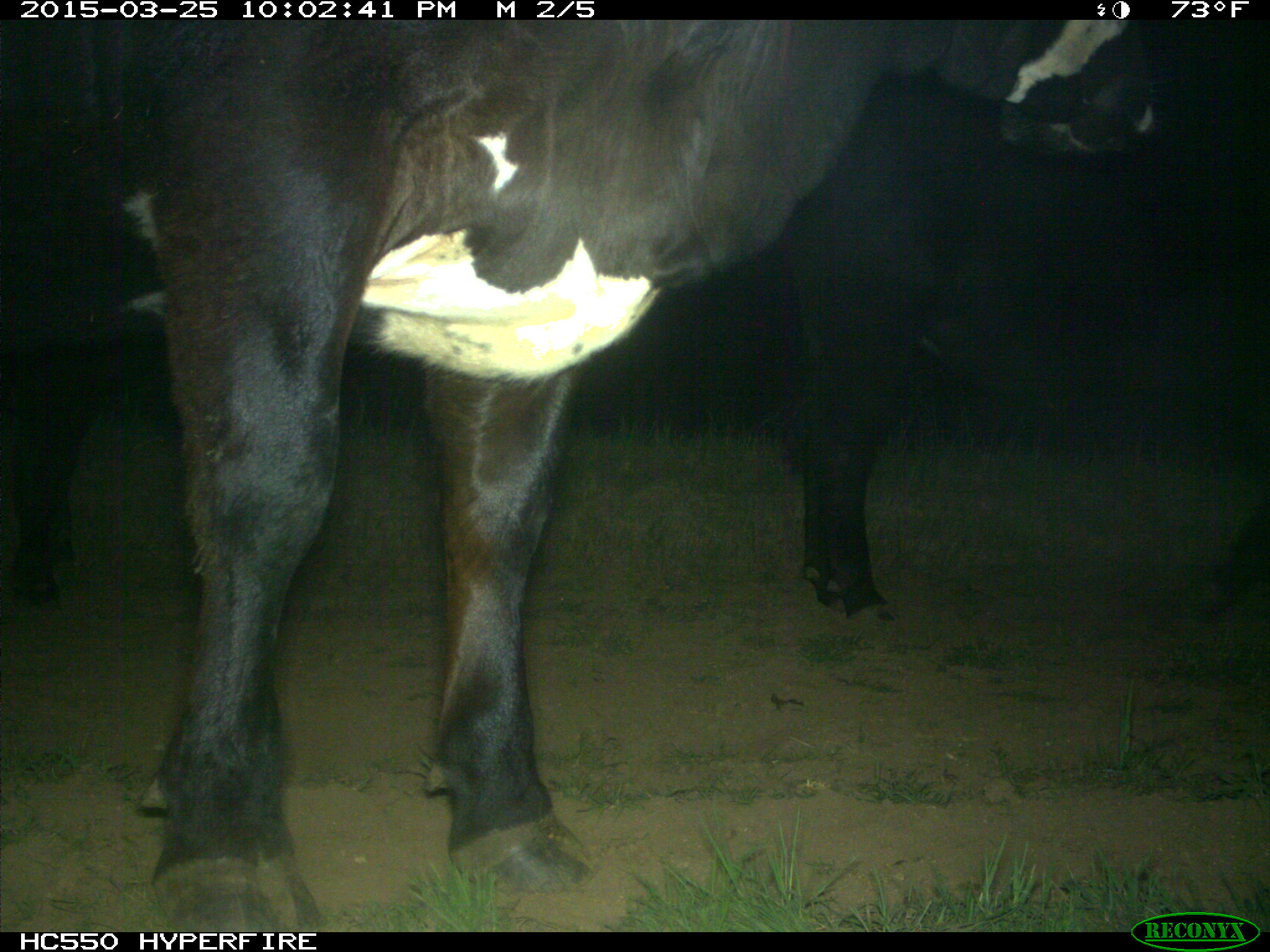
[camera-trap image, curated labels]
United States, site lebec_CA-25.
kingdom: Animalia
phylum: Chordata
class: Mammalia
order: Artiodactyla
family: Bovidae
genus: Bos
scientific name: Bos taurus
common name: domestic cow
Bos taurus (domestic cow).